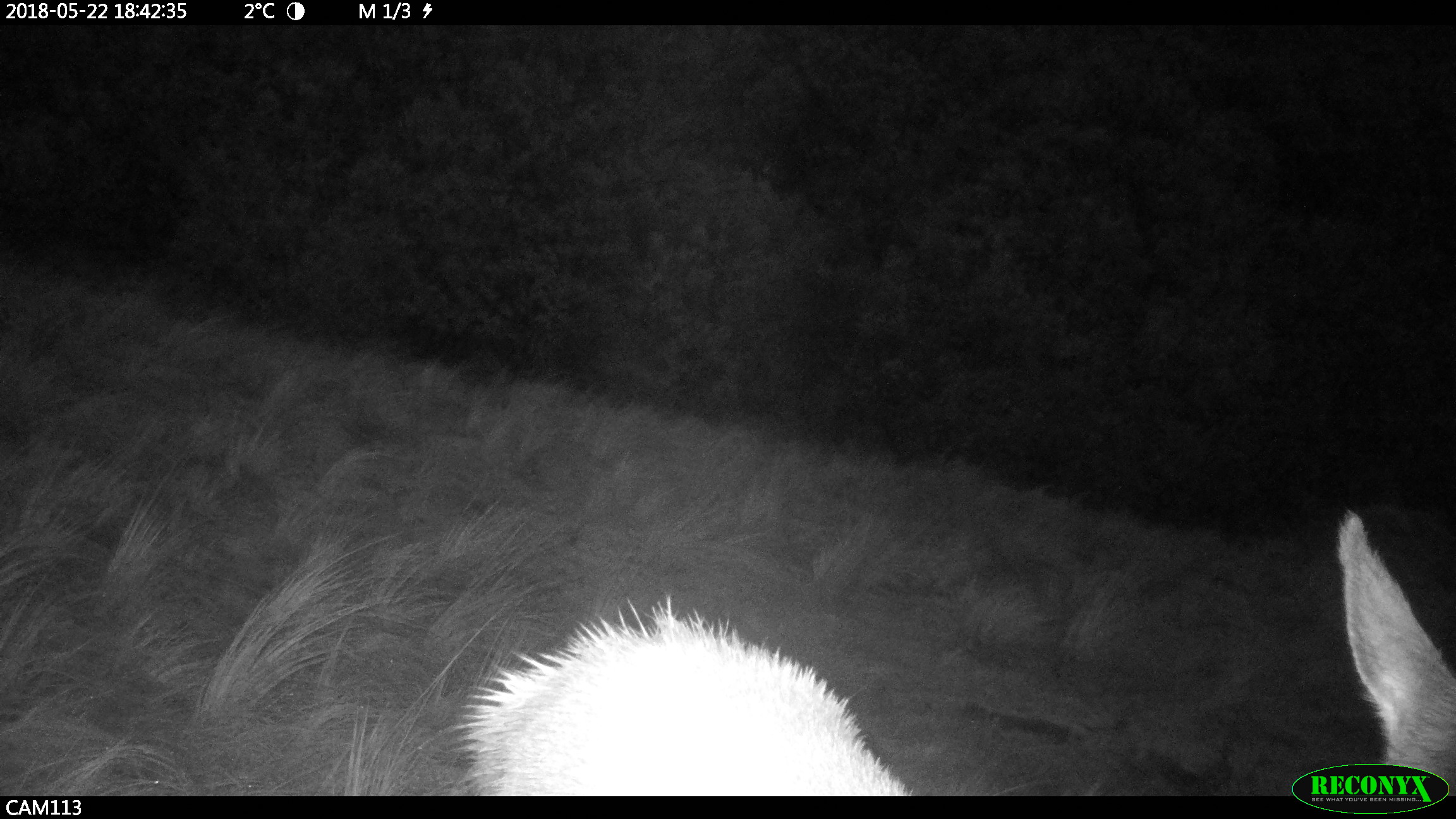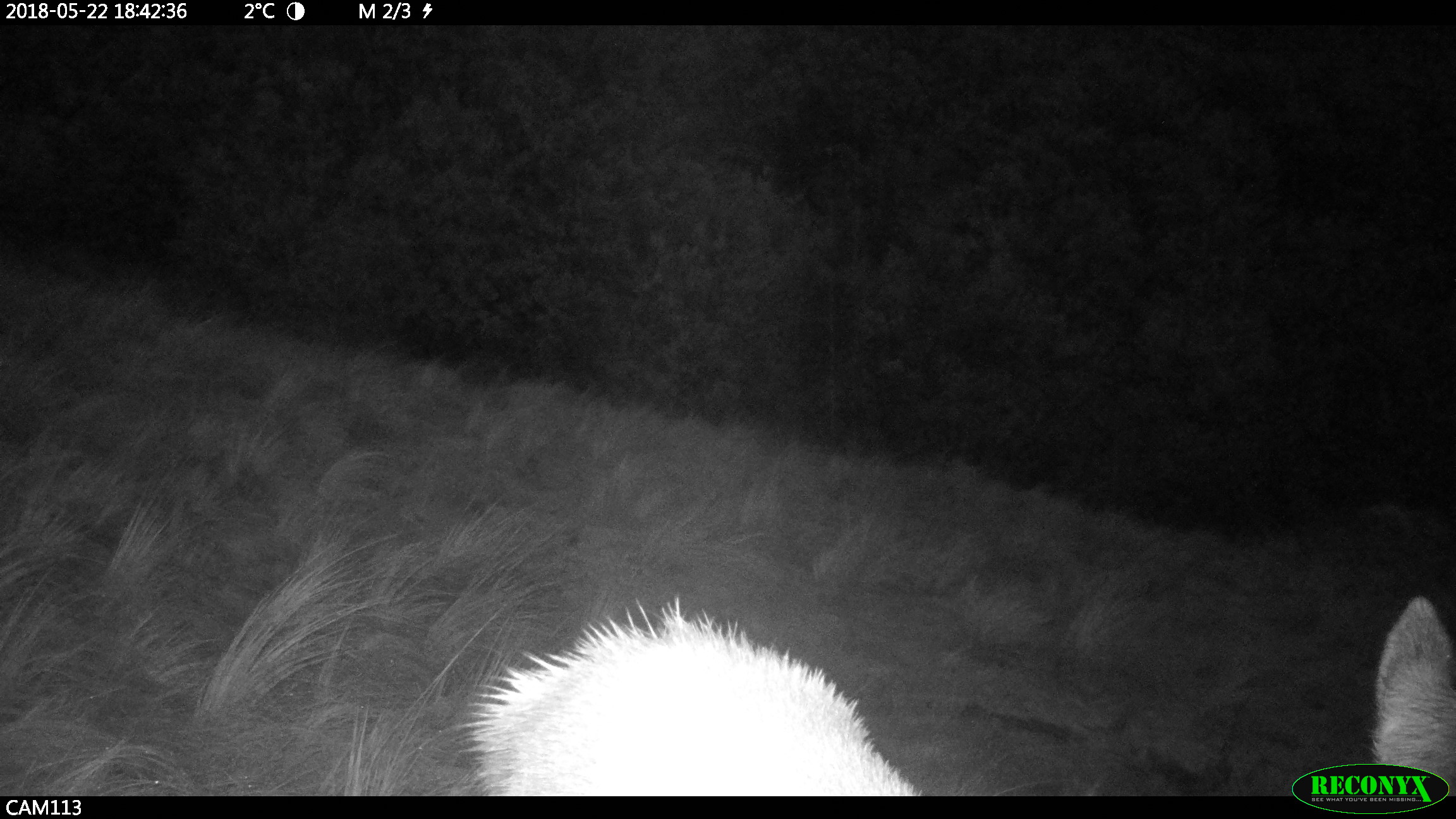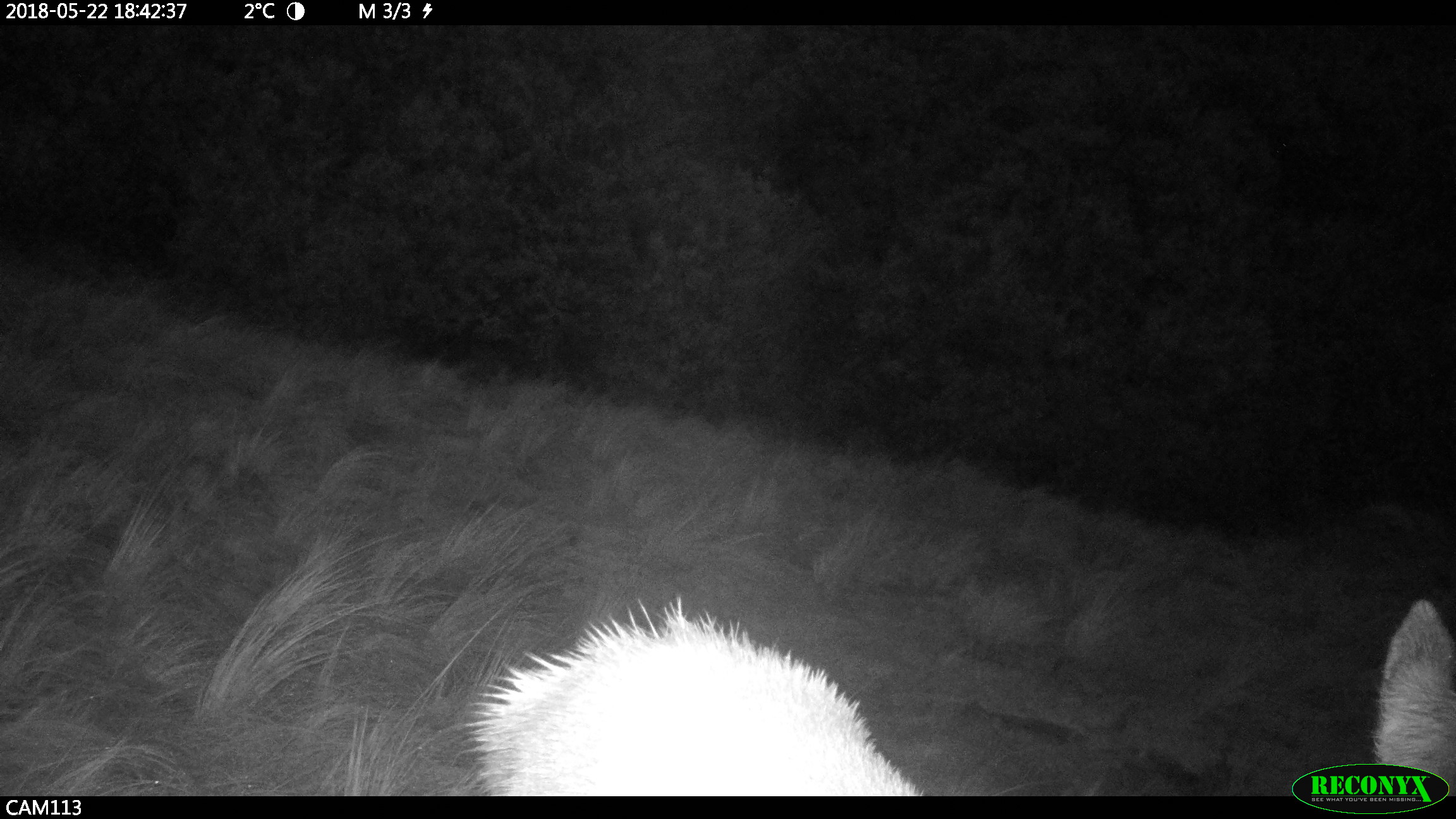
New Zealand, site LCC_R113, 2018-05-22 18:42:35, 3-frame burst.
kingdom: Animalia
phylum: Chordata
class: Mammalia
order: Artiodactyla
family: Cervidae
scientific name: Cervidae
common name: deer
Deer (Cervidae).